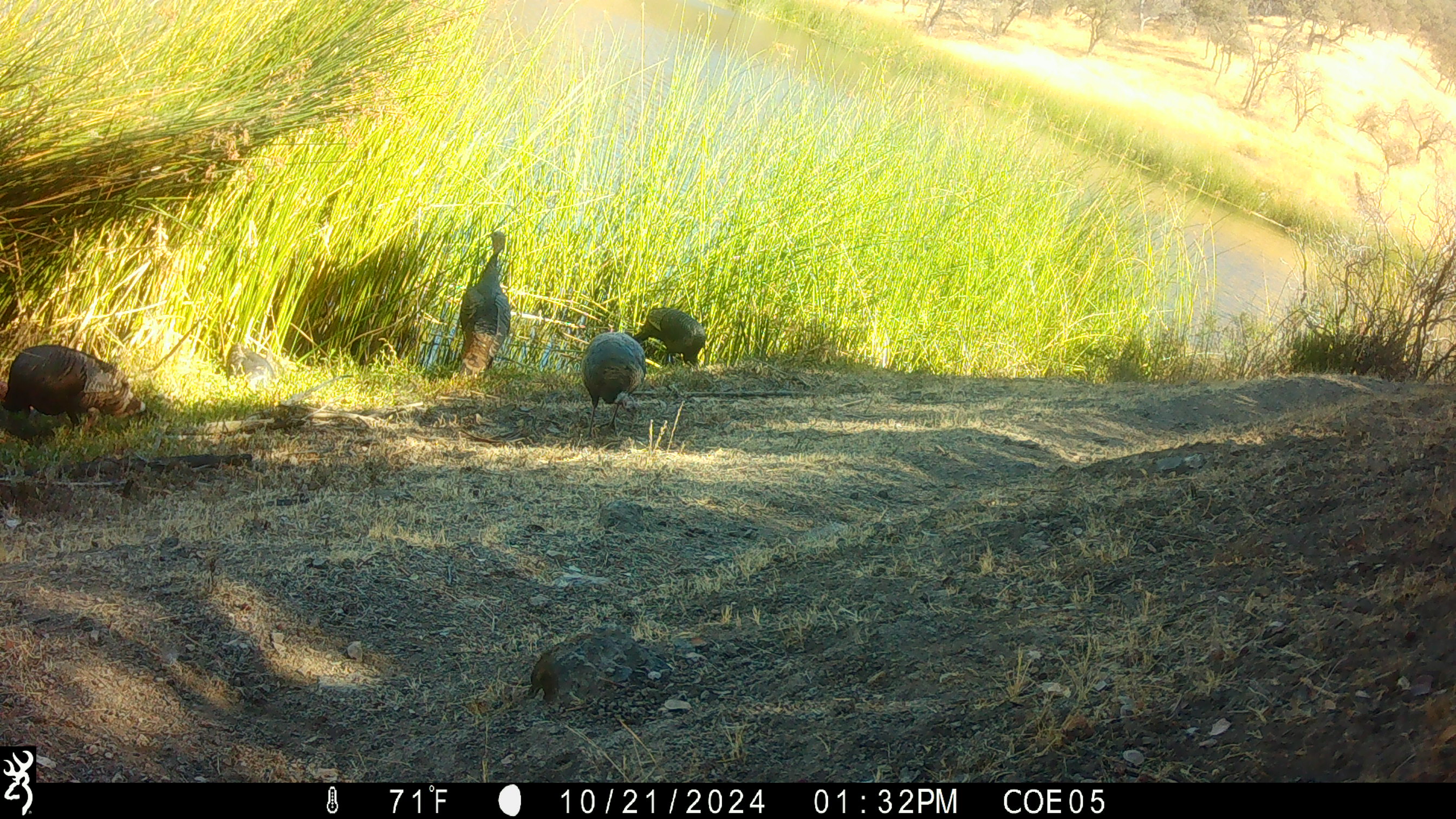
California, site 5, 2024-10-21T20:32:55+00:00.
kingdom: Animalia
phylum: Chordata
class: Aves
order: Galliformes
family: Phasianidae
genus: Meleagris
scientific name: Meleagris gallopavo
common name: turkey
Turkey (Meleagris gallopavo).